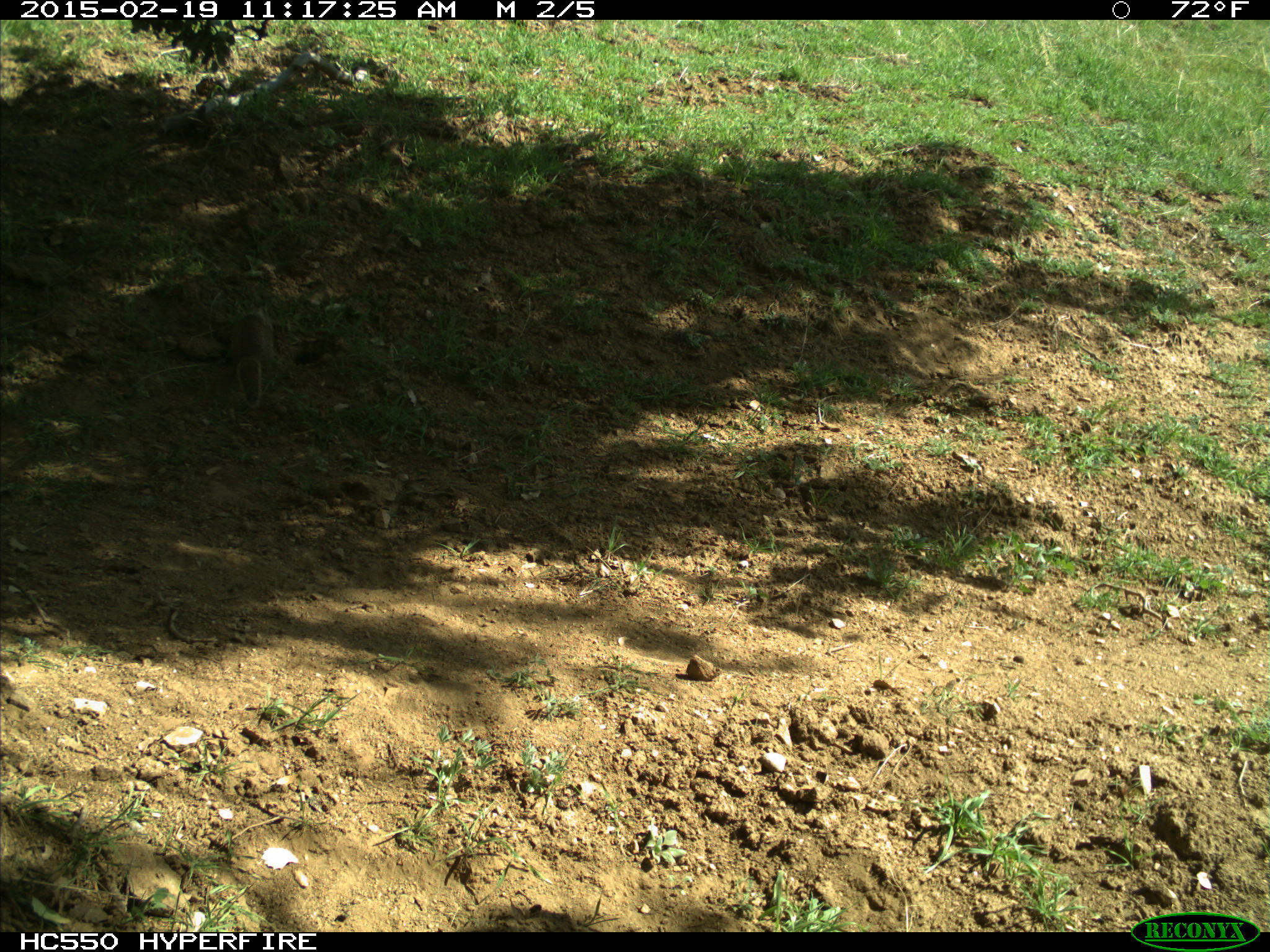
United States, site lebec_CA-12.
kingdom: Animalia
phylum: Chordata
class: Mammalia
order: Rodentia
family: Sciuridae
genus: Otospermophilus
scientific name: Otospermophilus beecheyi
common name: california ground squirrel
Otospermophilus beecheyi (california ground squirrel).